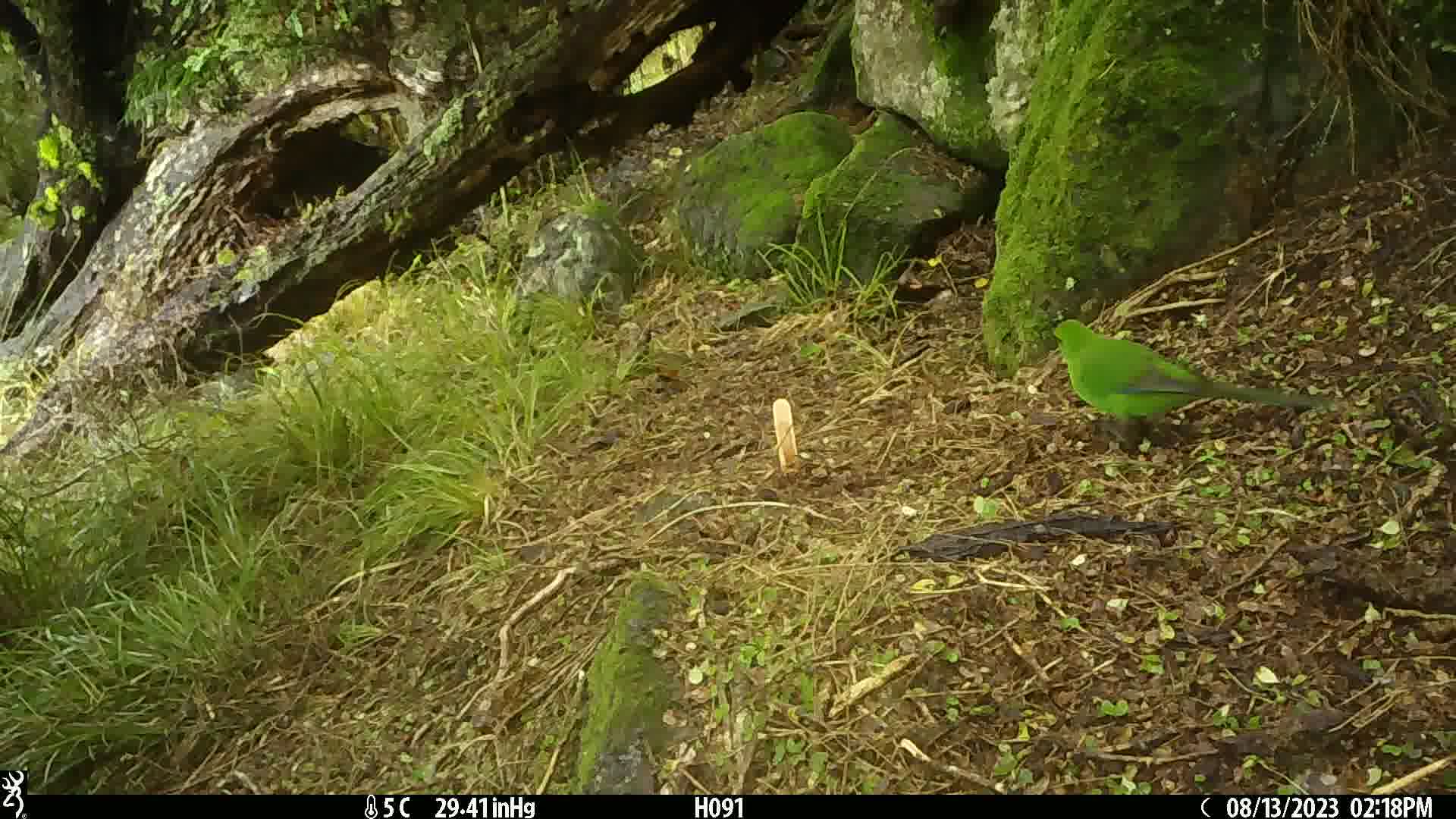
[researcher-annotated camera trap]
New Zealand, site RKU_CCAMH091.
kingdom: Animalia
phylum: Chordata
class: Aves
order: Psittaciformes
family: Psittaculidae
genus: Cyanoramphus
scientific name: Cyanoramphus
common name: parakeet